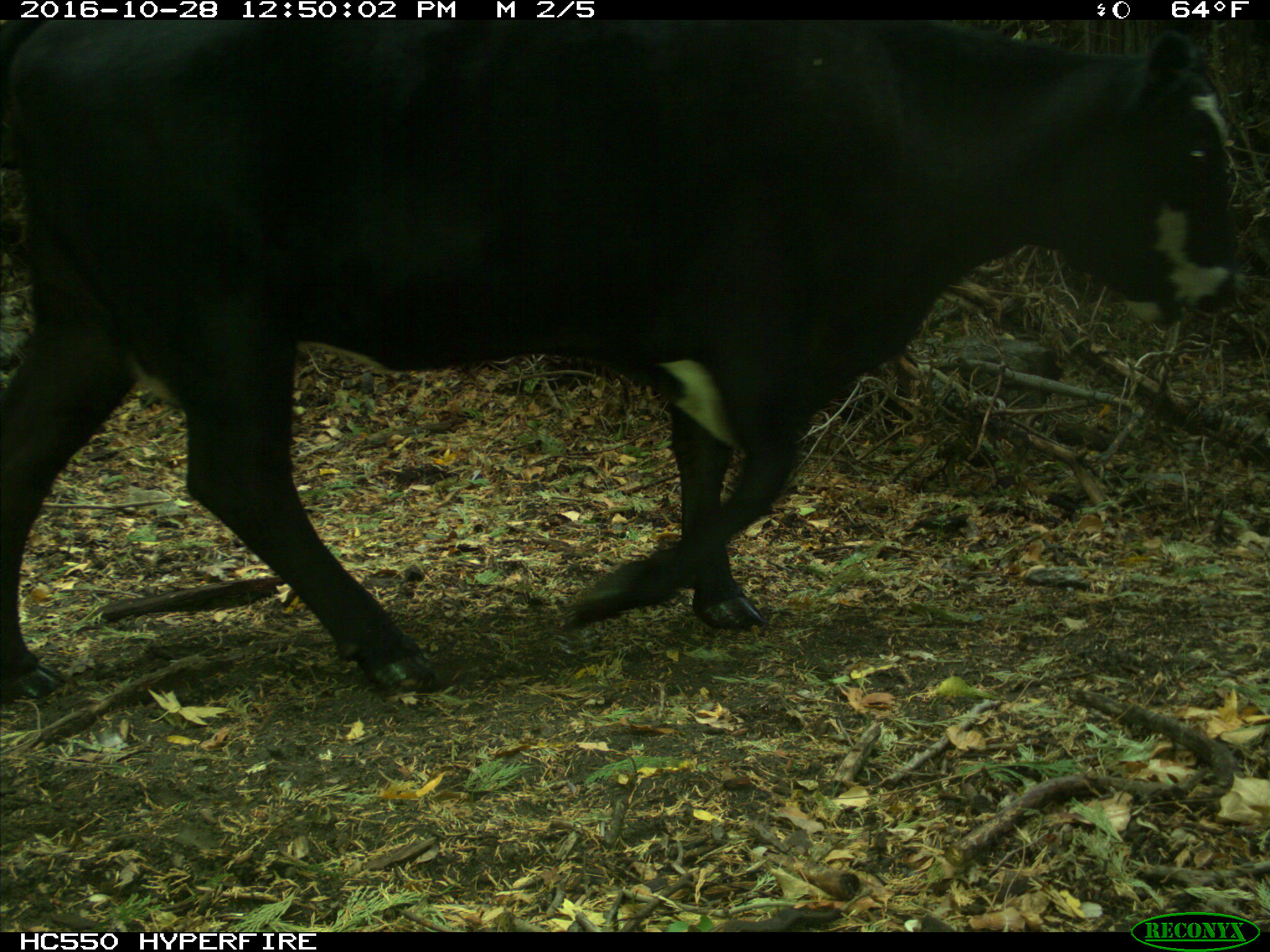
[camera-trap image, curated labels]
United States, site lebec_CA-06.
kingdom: Animalia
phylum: Chordata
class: Mammalia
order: Artiodactyla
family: Bovidae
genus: Bos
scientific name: Bos taurus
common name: domestic cow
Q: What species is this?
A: Bos taurus (domestic cow).